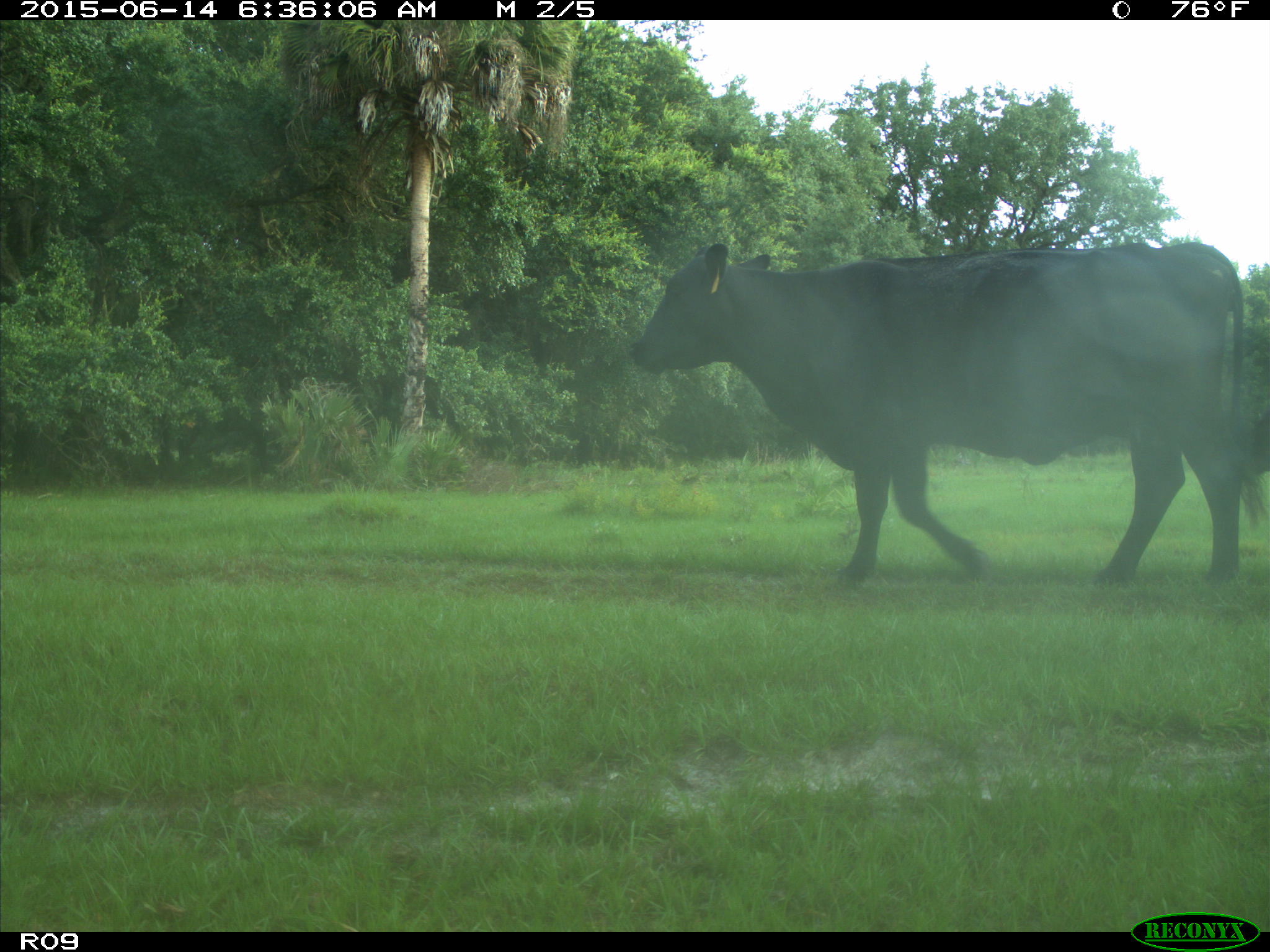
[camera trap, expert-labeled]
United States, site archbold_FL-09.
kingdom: Animalia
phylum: Chordata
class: Mammalia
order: Artiodactyla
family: Bovidae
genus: Bos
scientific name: Bos taurus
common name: domestic cow